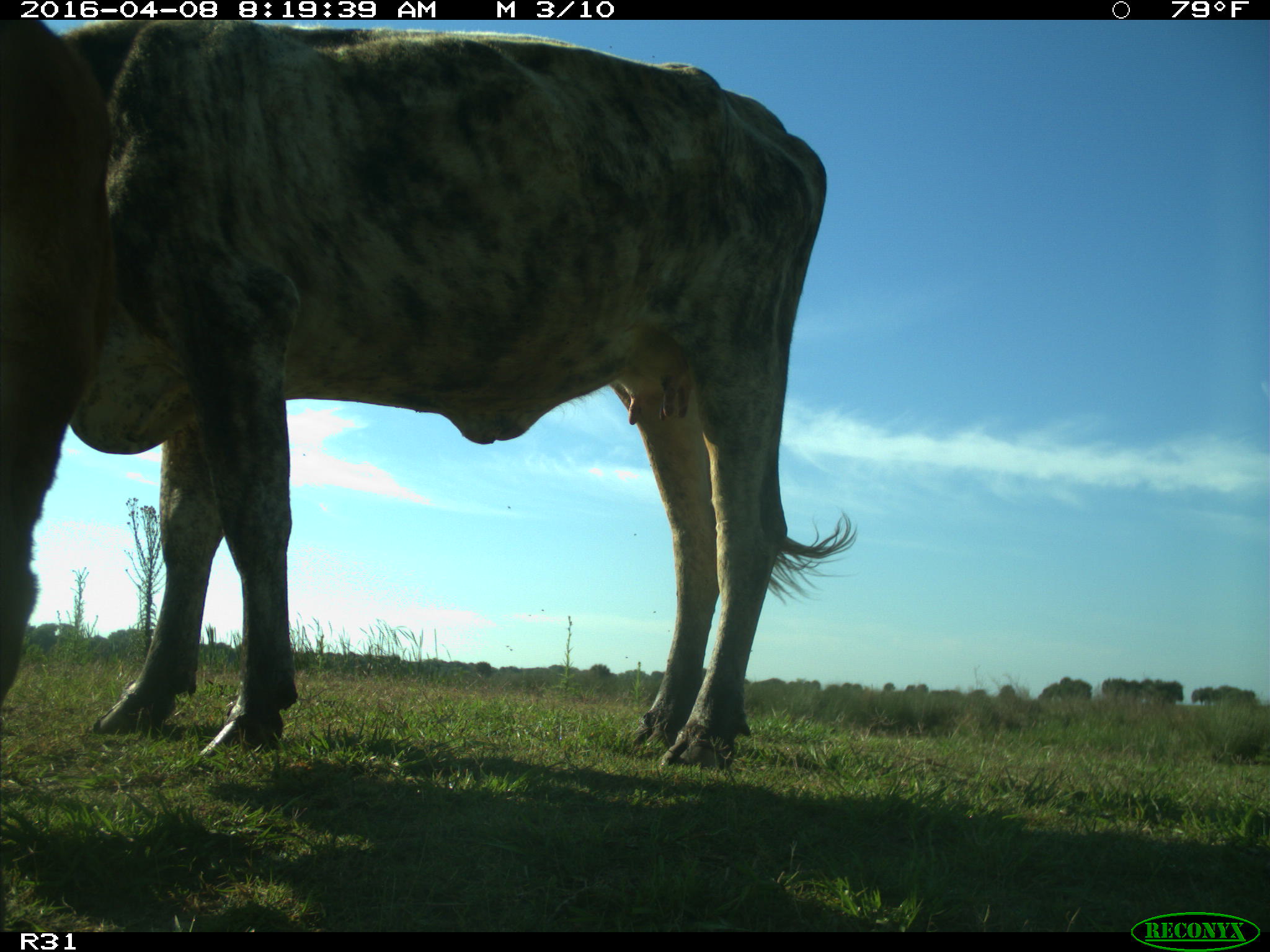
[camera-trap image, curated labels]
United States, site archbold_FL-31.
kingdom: Animalia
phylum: Chordata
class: Mammalia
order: Artiodactyla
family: Bovidae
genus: Bos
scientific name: Bos taurus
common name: domestic cow